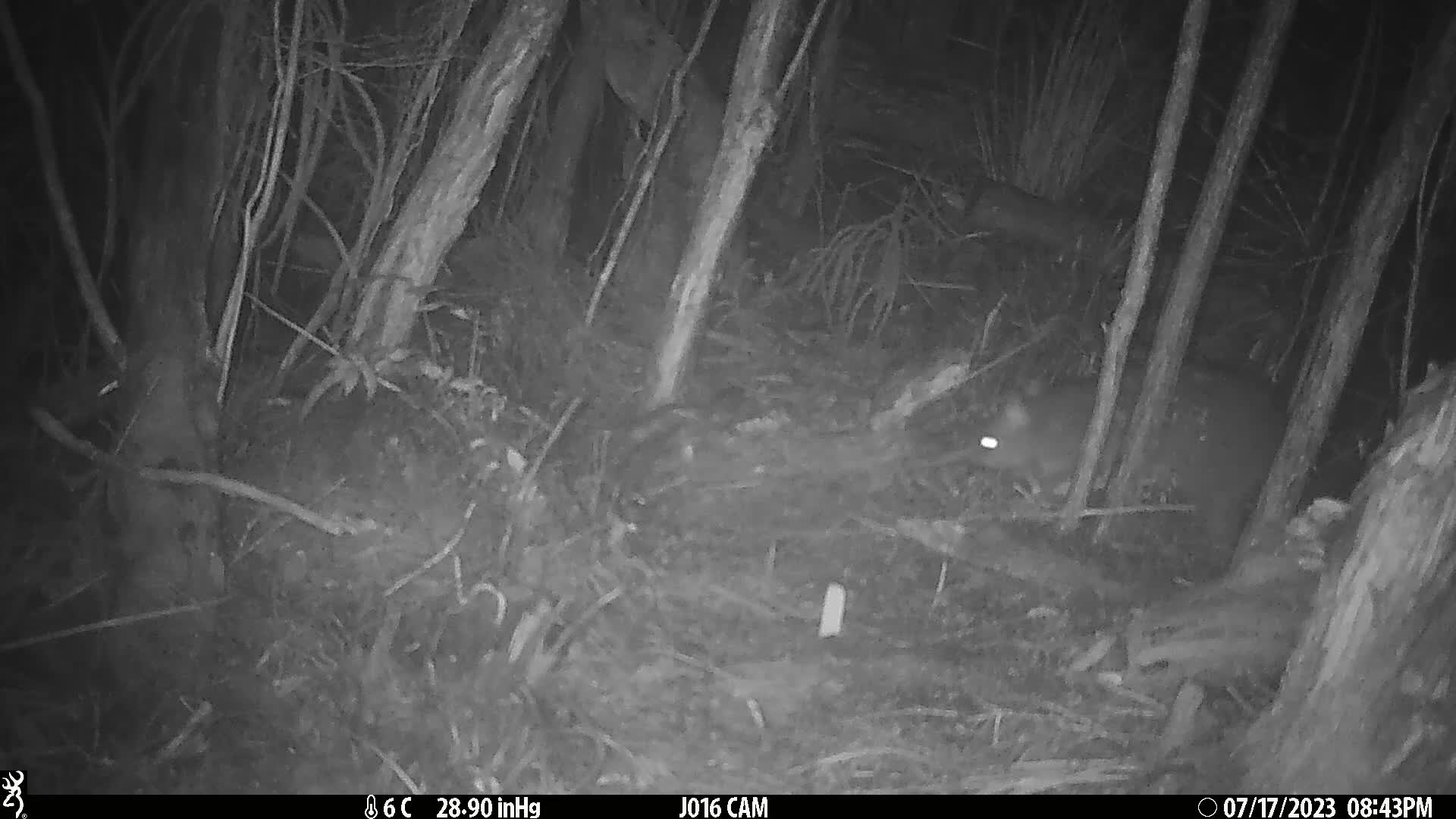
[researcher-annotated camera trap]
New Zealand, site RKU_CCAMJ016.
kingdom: Animalia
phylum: Chordata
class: Mammalia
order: Diprotodontia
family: Phalangeridae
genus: Trichosurus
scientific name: Trichosurus vulpecula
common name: common brushtail possum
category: possum